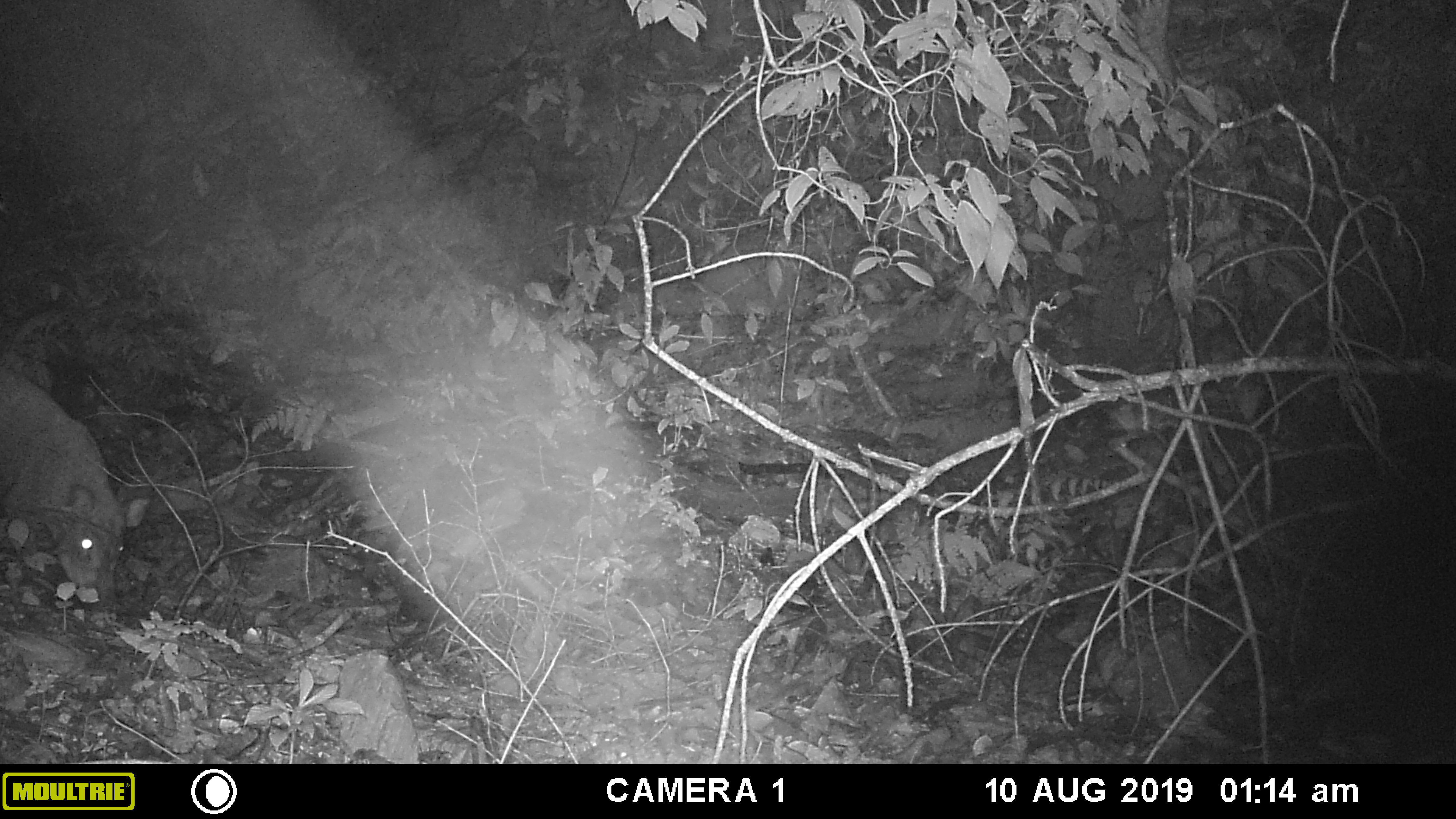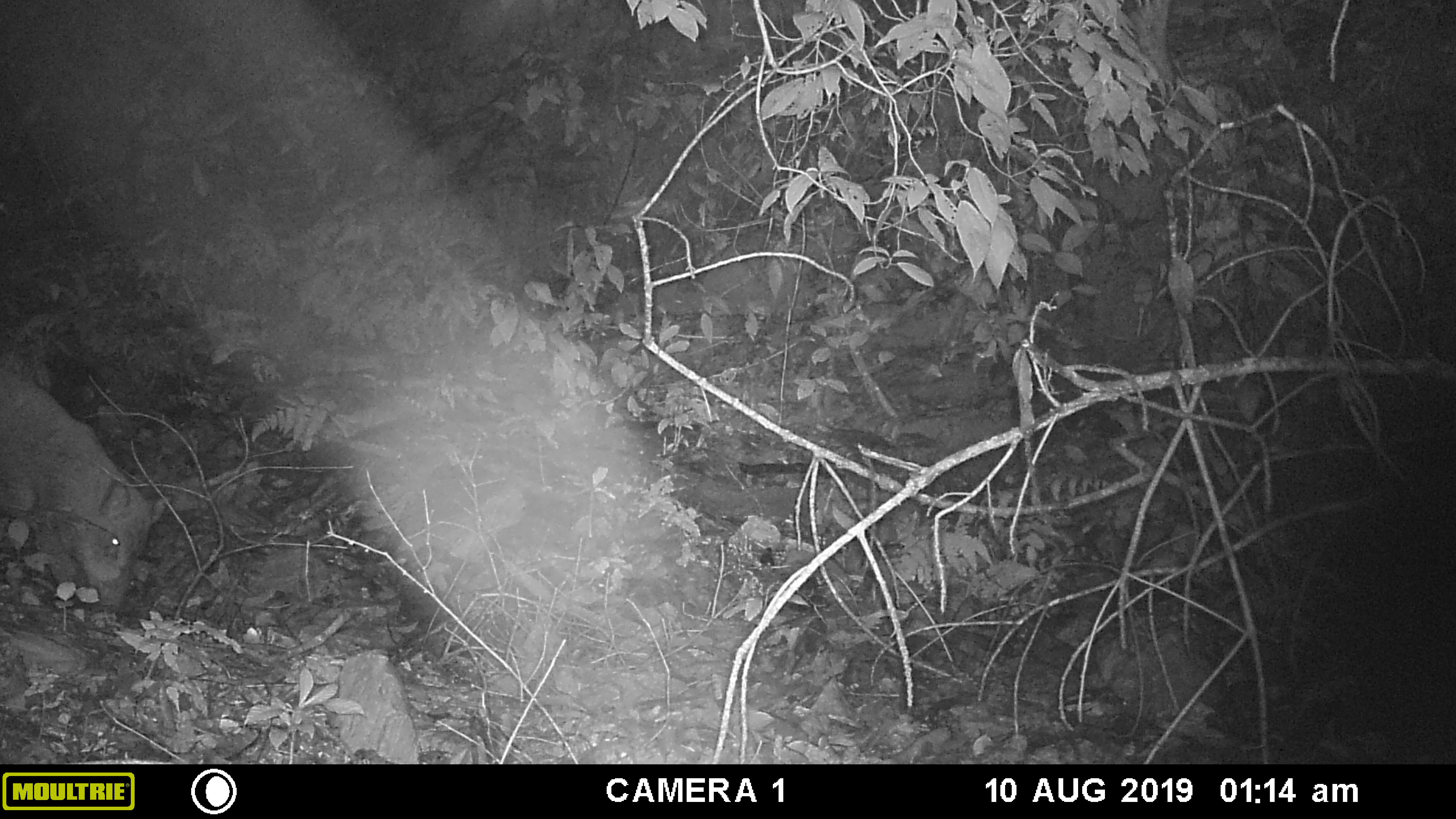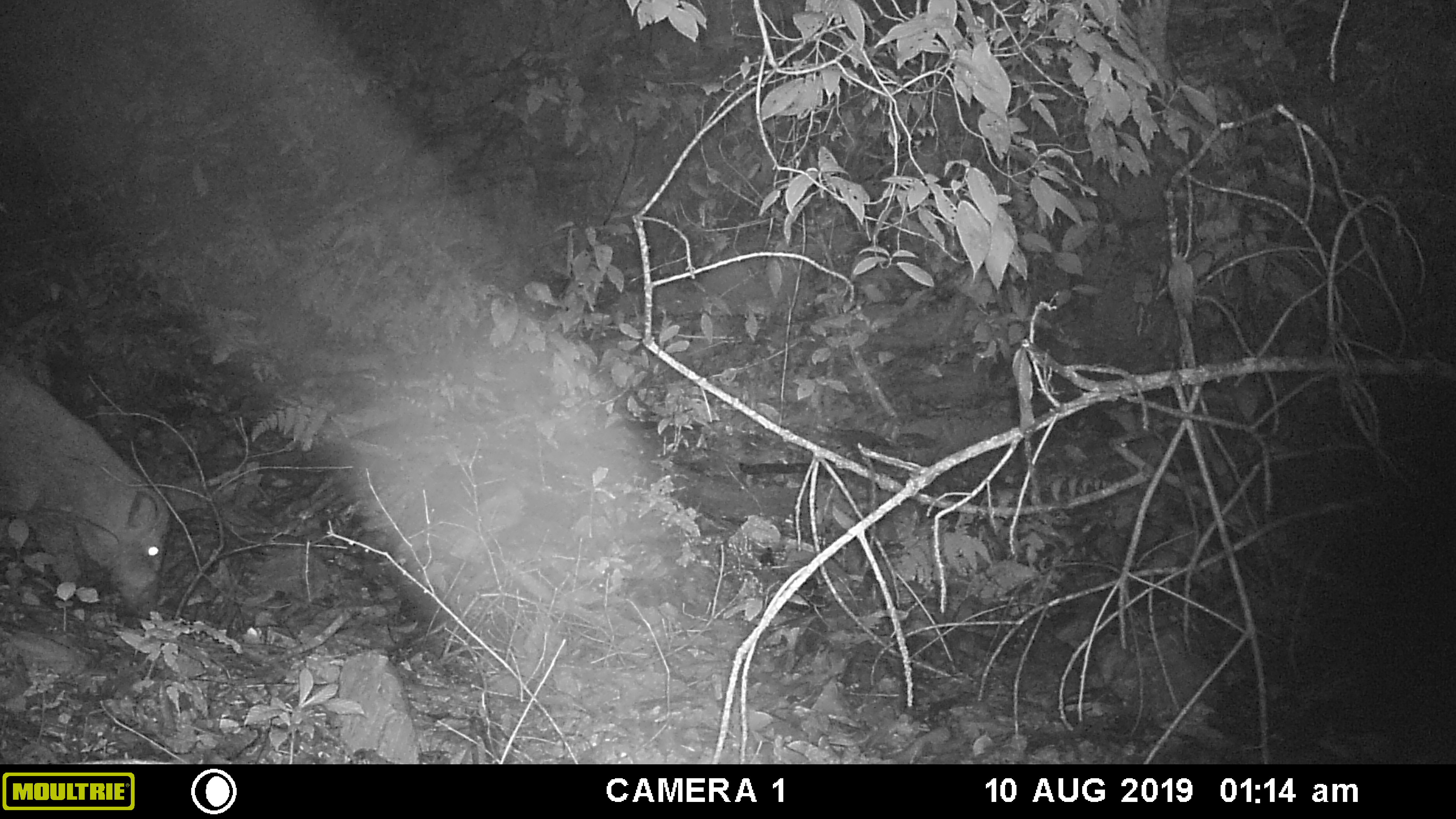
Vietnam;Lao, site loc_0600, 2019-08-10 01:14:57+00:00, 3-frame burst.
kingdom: Animalia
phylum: Chordata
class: Mammalia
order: Artiodactyla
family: Suidae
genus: Sus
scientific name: Sus scrofa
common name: eurasian wild pig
Eurasian wild pig (Sus scrofa). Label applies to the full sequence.